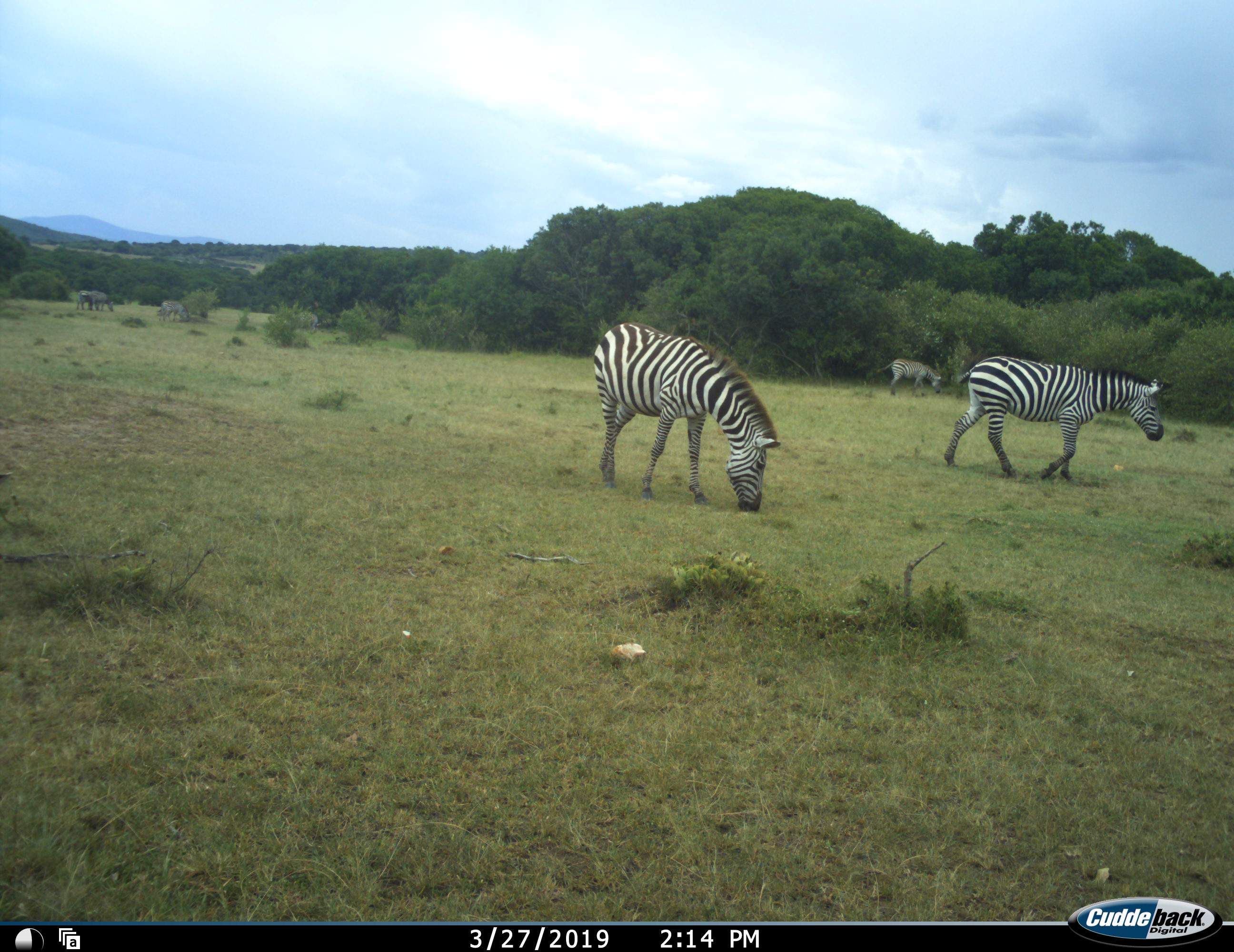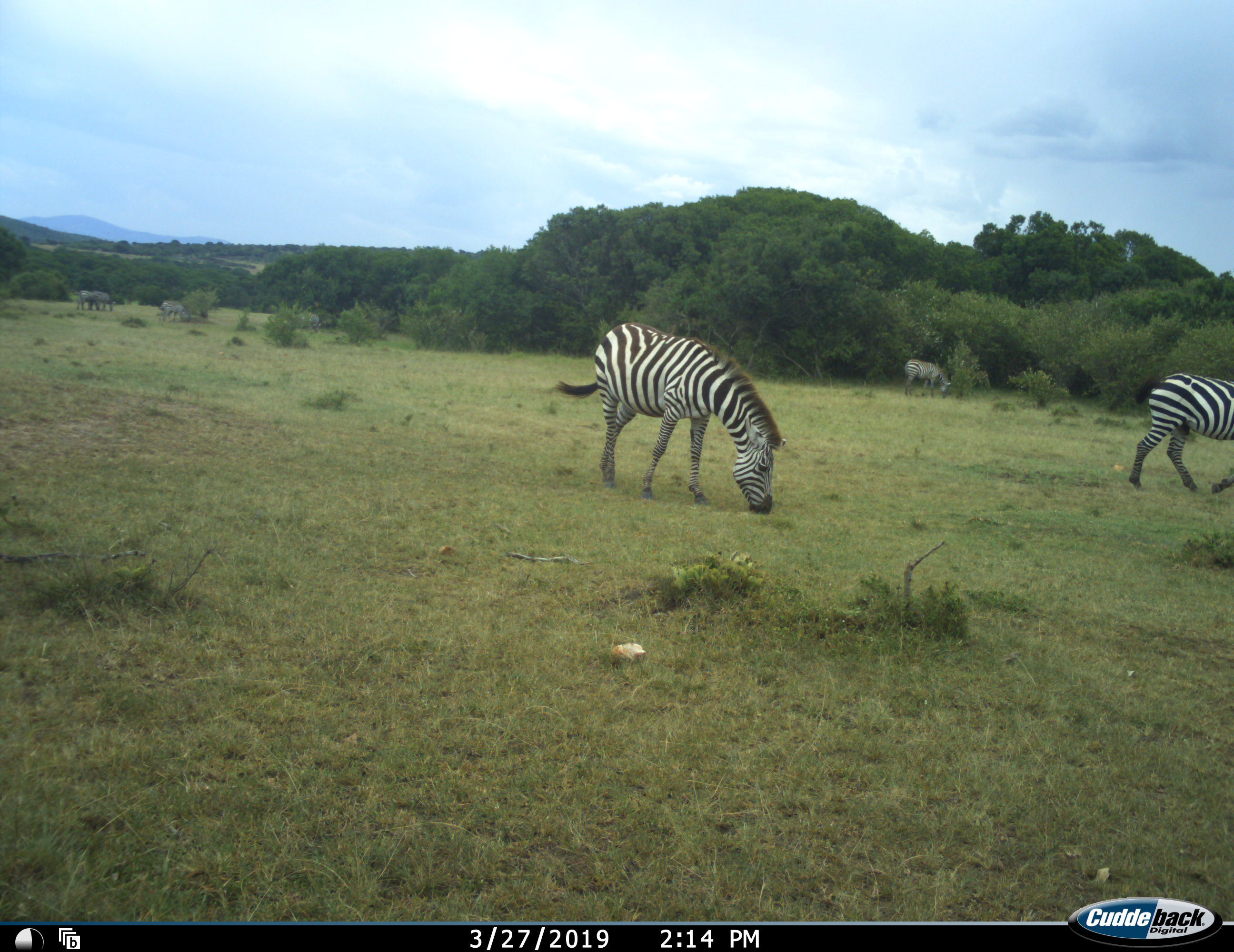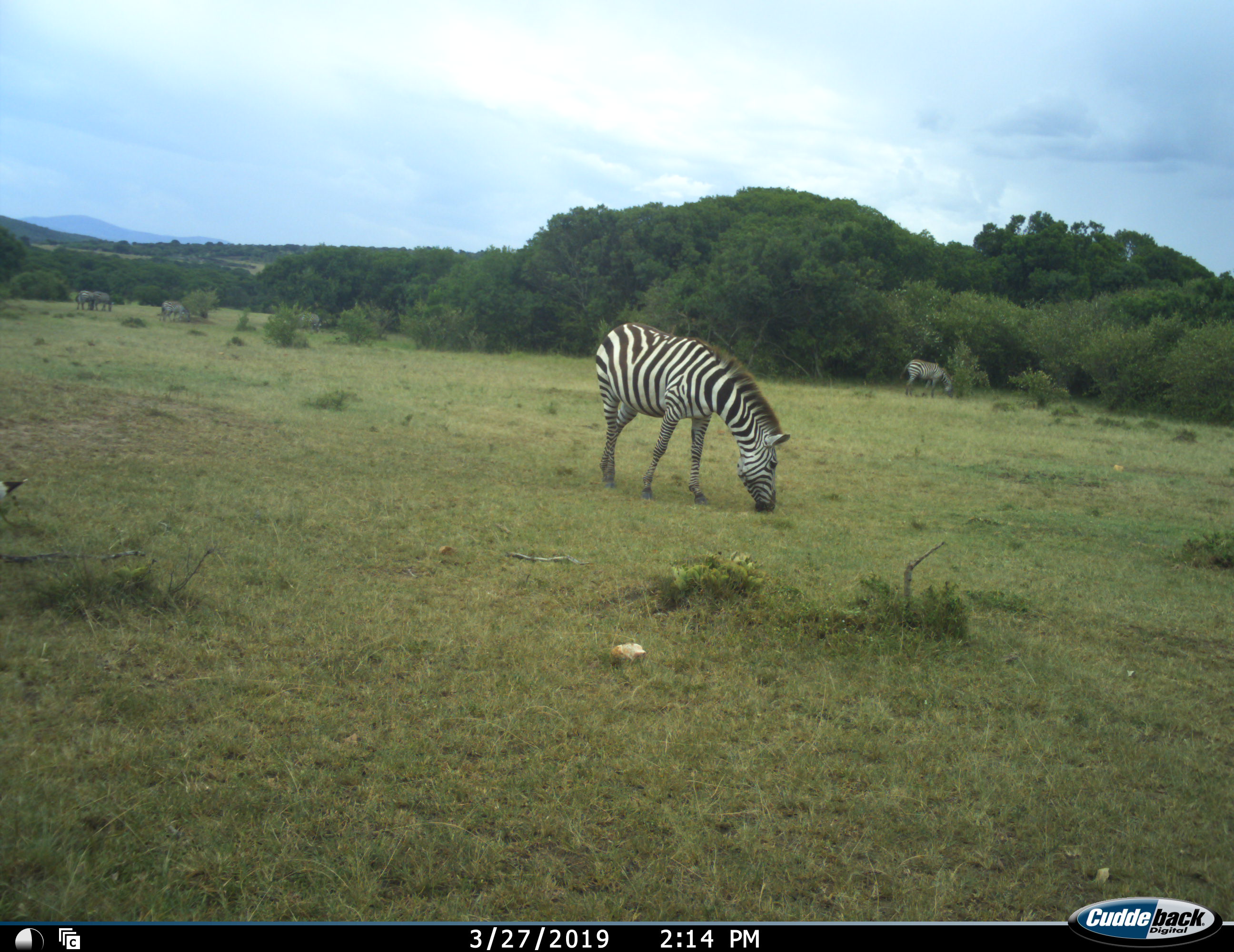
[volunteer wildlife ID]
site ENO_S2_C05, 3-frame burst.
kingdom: Animalia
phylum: Chordata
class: Mammalia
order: Perissodactyla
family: Equidae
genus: Equus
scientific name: Equus quagga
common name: plains zebra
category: zebraplains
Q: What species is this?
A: Zebraplains (plains zebra) (Equus quagga).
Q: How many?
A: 5.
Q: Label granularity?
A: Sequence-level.